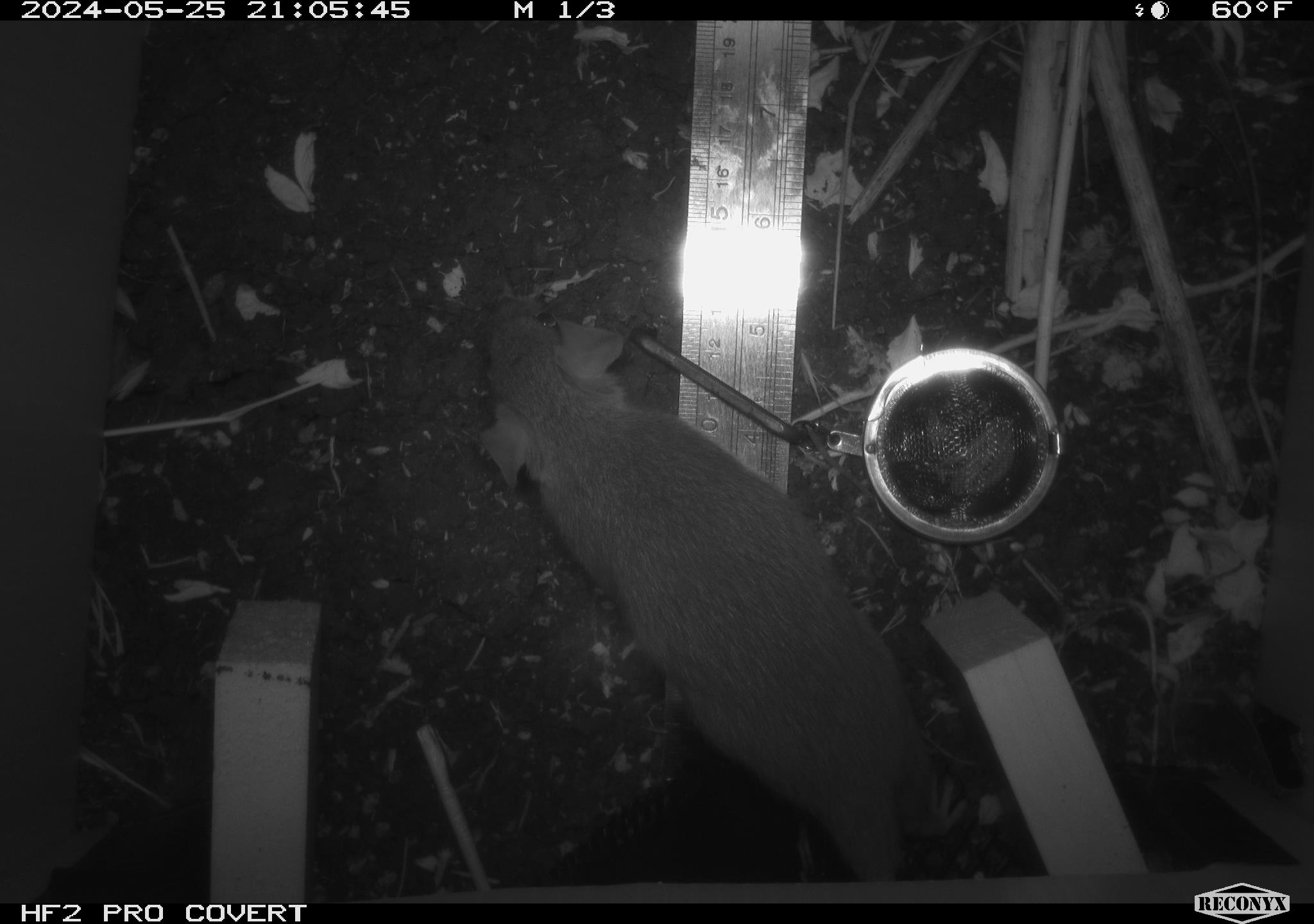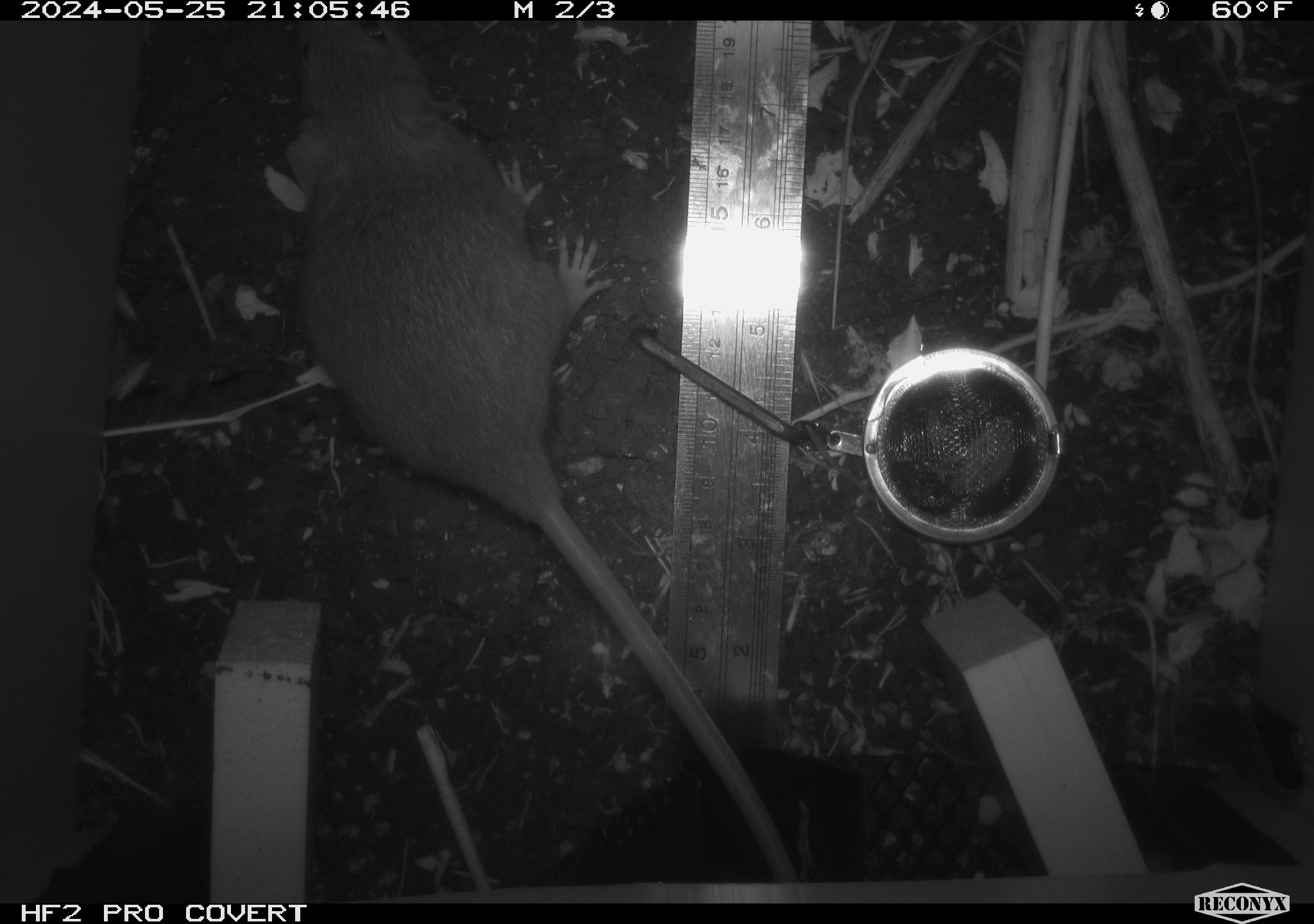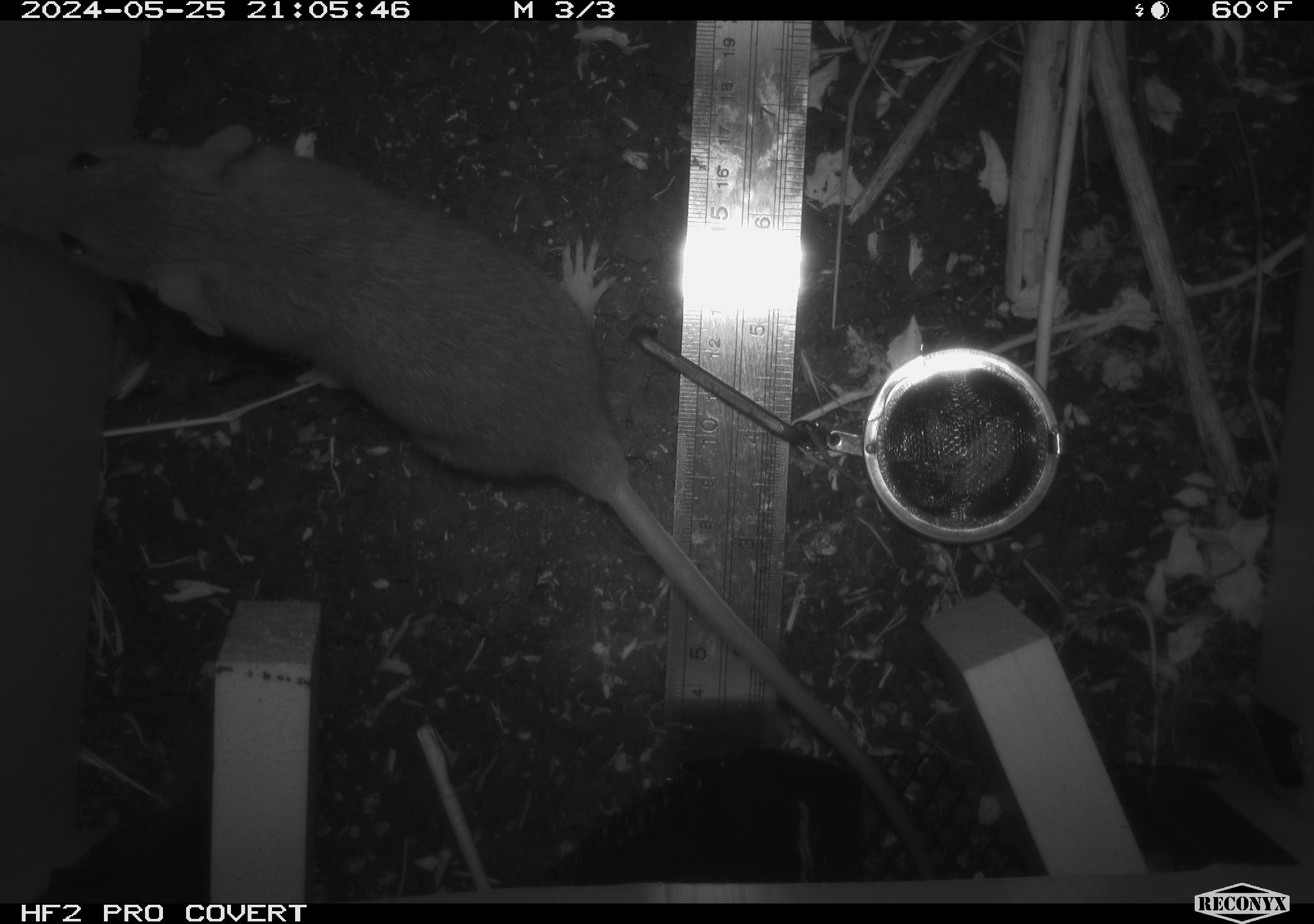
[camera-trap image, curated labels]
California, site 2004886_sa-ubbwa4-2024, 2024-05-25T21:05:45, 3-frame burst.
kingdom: Animalia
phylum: Chordata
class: Mammalia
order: Rodentia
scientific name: Rodentia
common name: woodrat or rat or mouse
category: woodrat or rat or mouse species